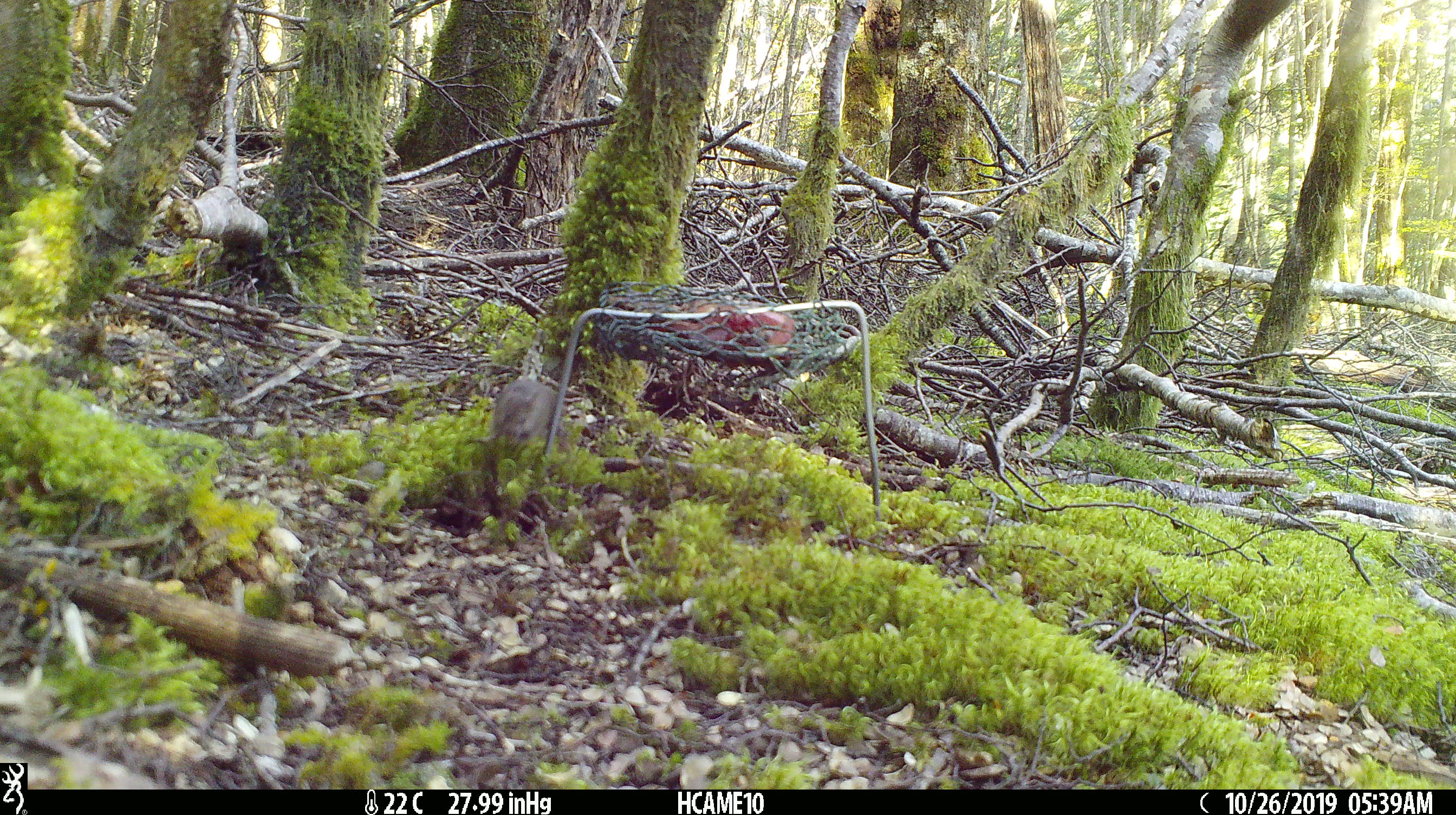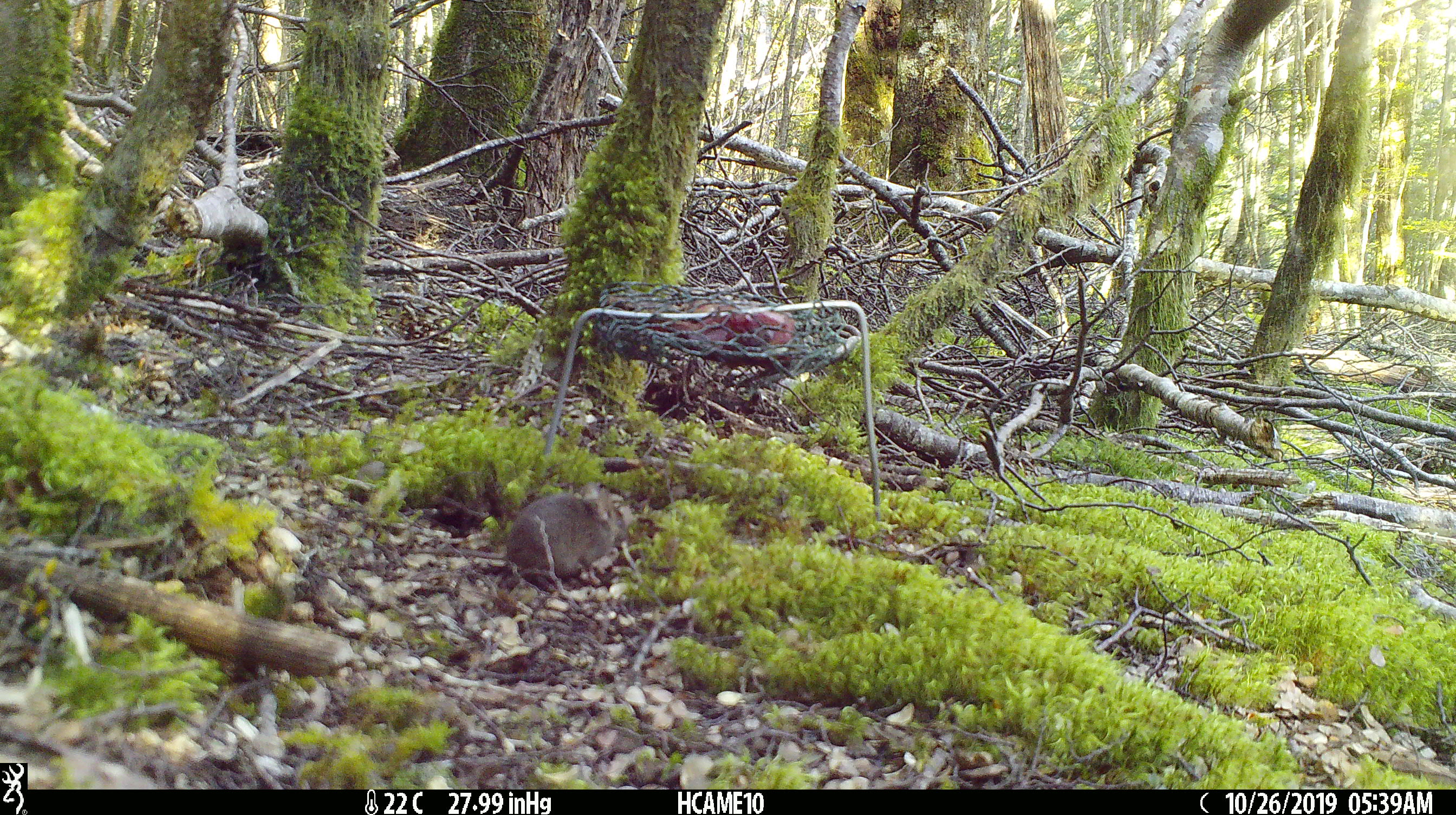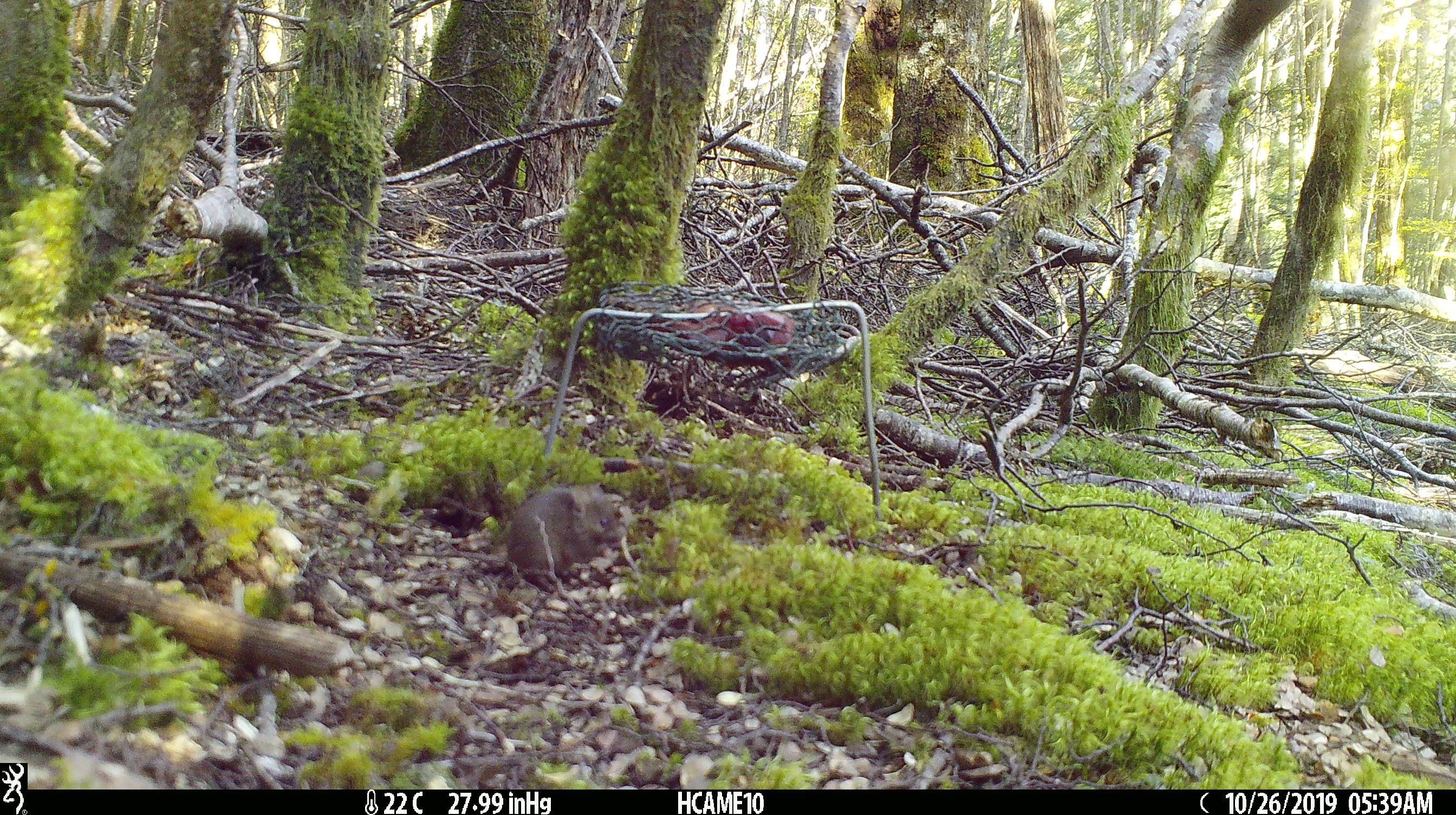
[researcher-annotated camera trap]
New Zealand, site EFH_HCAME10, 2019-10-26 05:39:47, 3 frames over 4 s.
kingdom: Animalia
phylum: Chordata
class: Mammalia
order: Rodentia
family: Muridae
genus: Mus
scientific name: Mus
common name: mouse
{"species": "mouse (Mus)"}